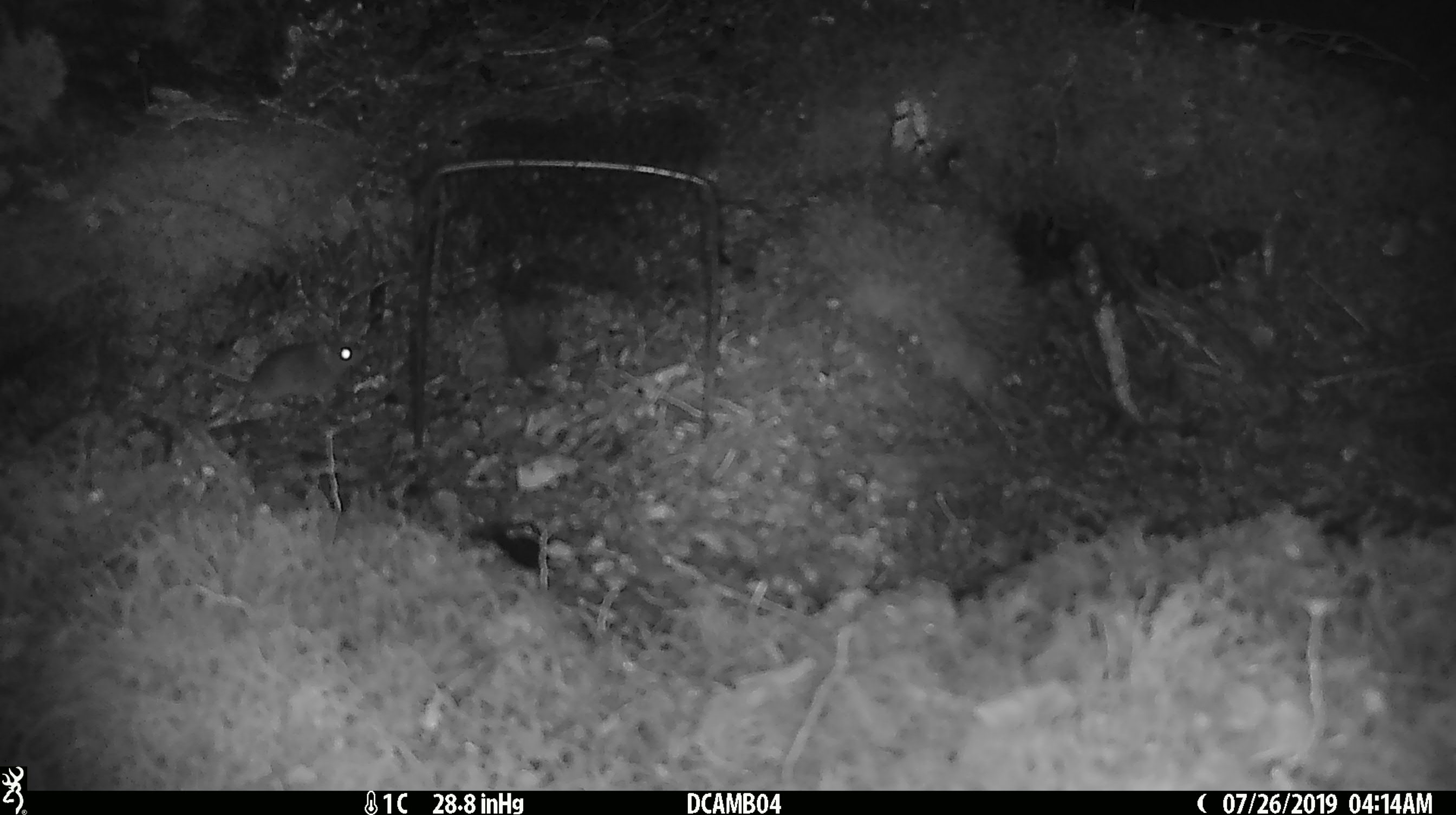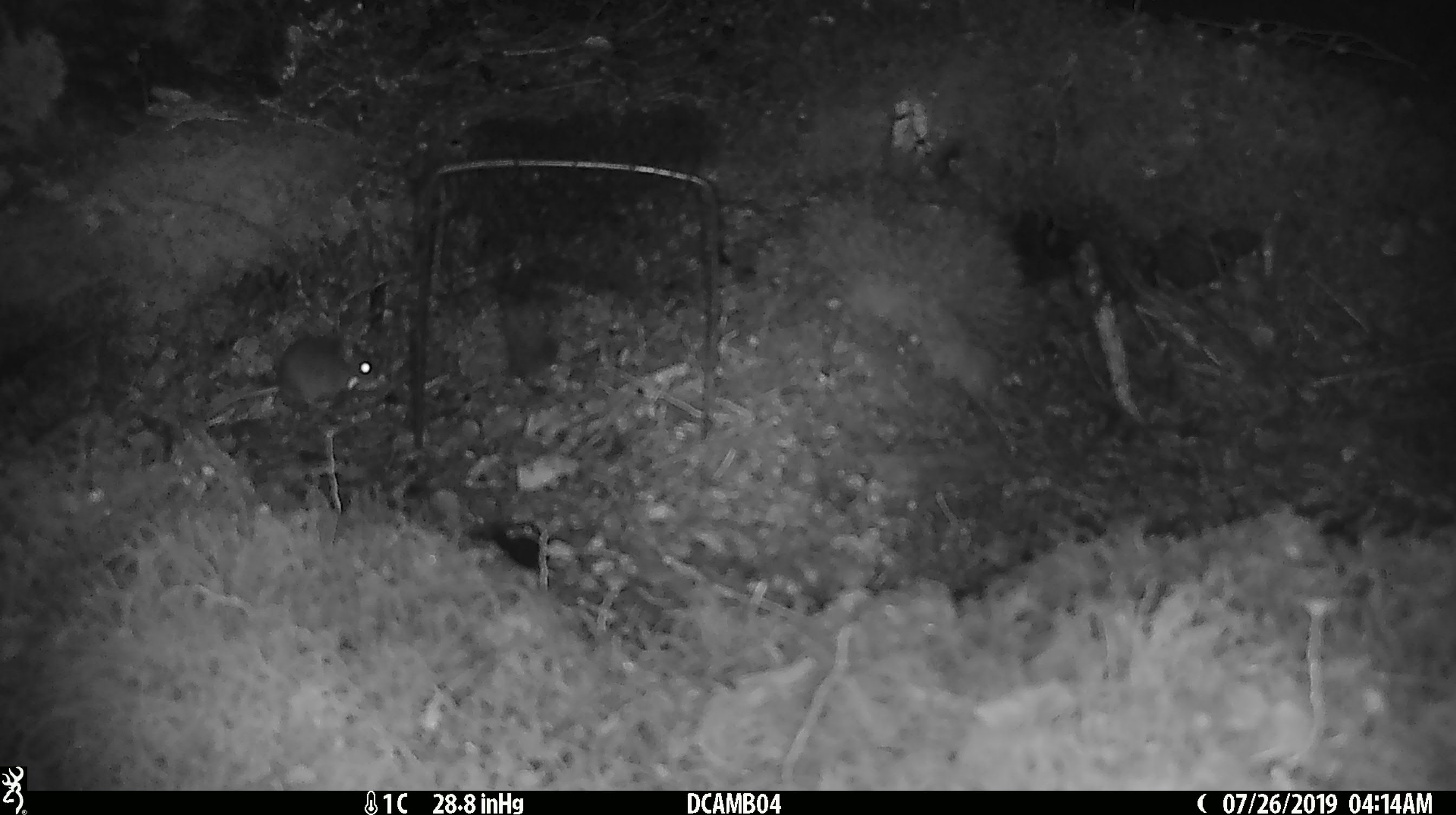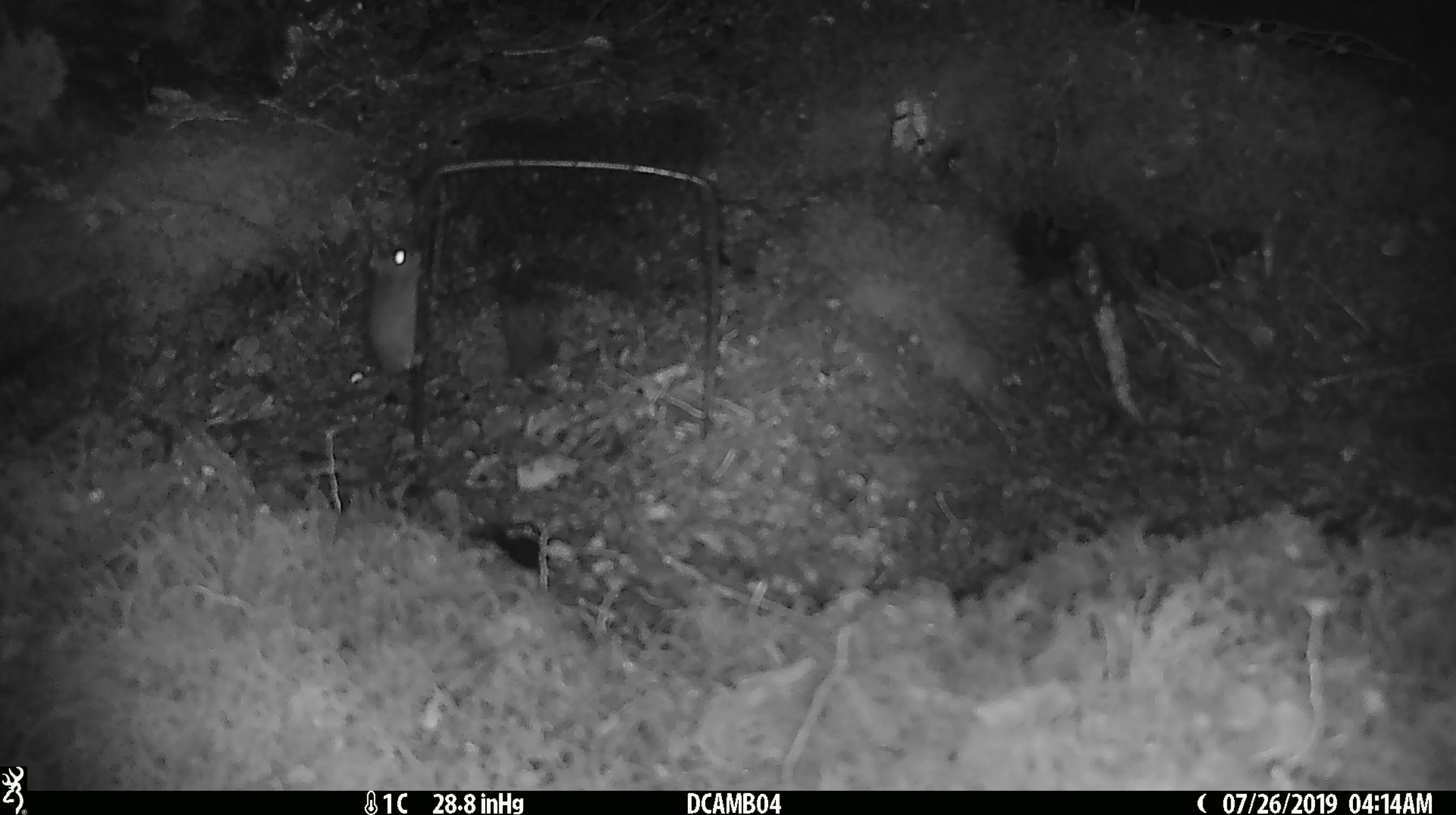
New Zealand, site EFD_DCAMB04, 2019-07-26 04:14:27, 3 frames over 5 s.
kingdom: Animalia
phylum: Chordata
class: Mammalia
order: Rodentia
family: Muridae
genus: Mus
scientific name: Mus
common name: mouse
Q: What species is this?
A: Mouse (Mus).